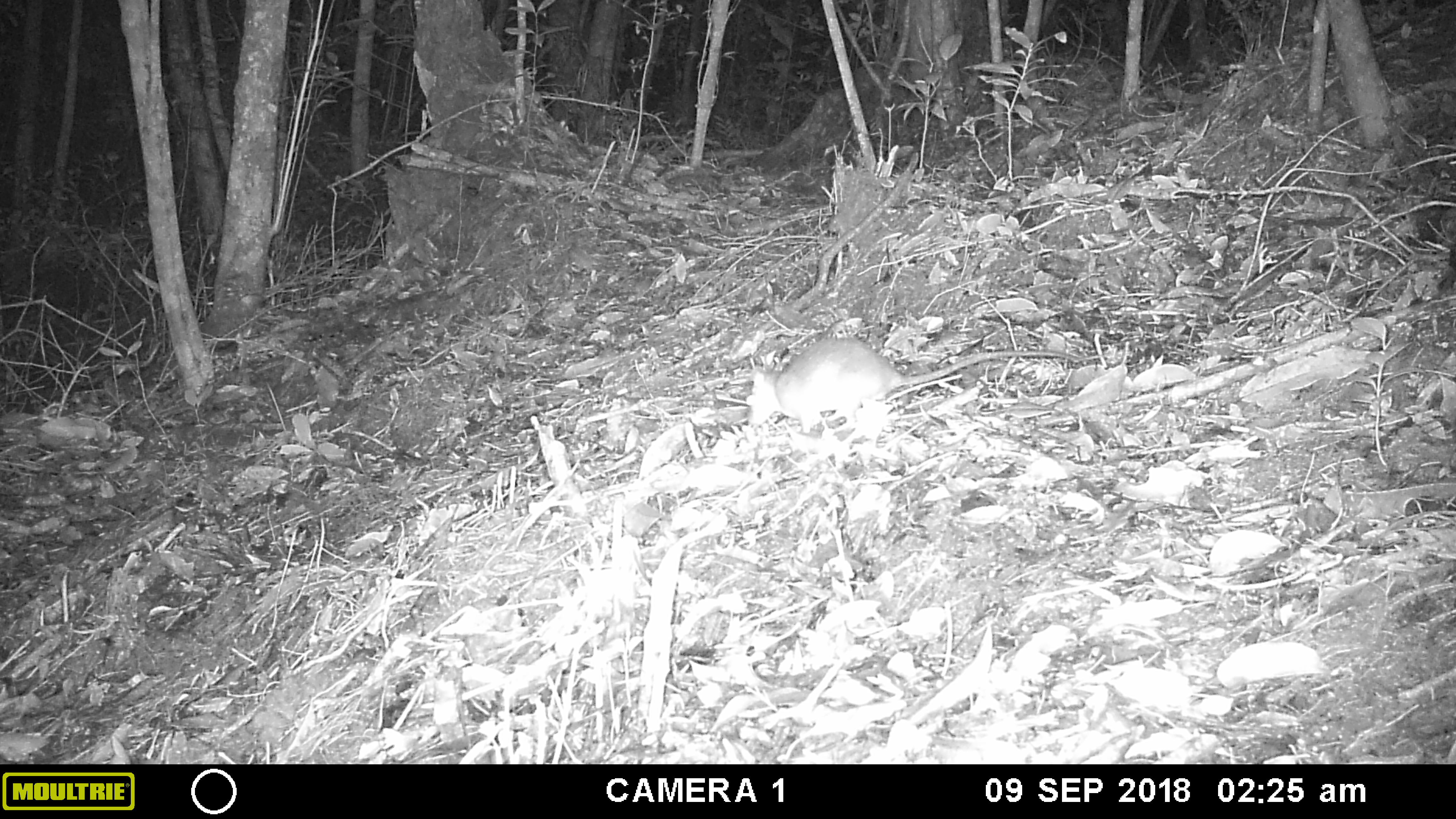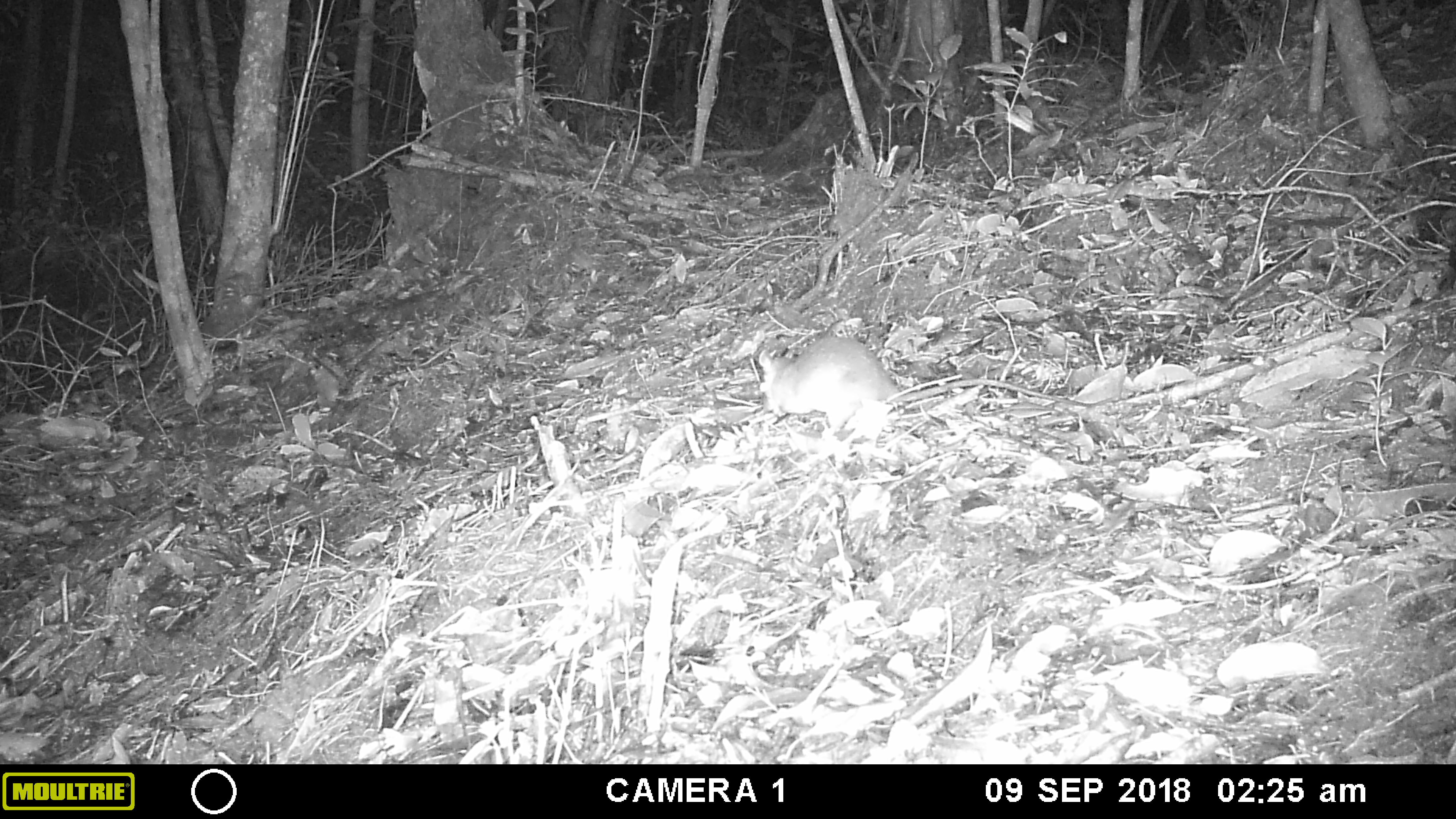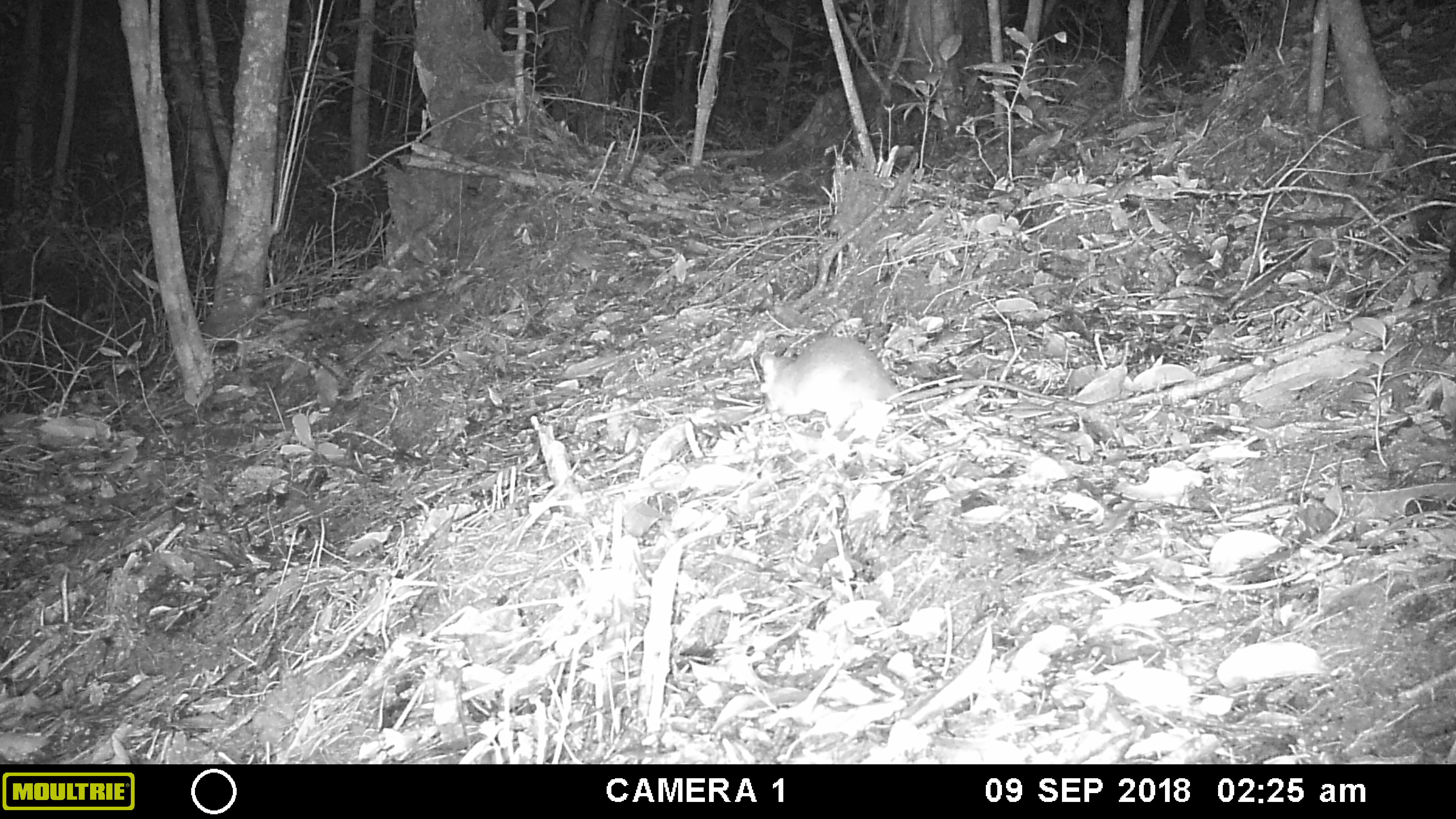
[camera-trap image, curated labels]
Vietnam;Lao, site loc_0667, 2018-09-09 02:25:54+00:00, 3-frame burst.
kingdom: Animalia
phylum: Chordata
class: Mammalia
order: Rodentia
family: Muridae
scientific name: Muridae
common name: old-world mice and rats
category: unidentified murid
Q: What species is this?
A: Unidentified murid (old-world mice and rats) (Muridae).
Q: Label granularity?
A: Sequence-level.